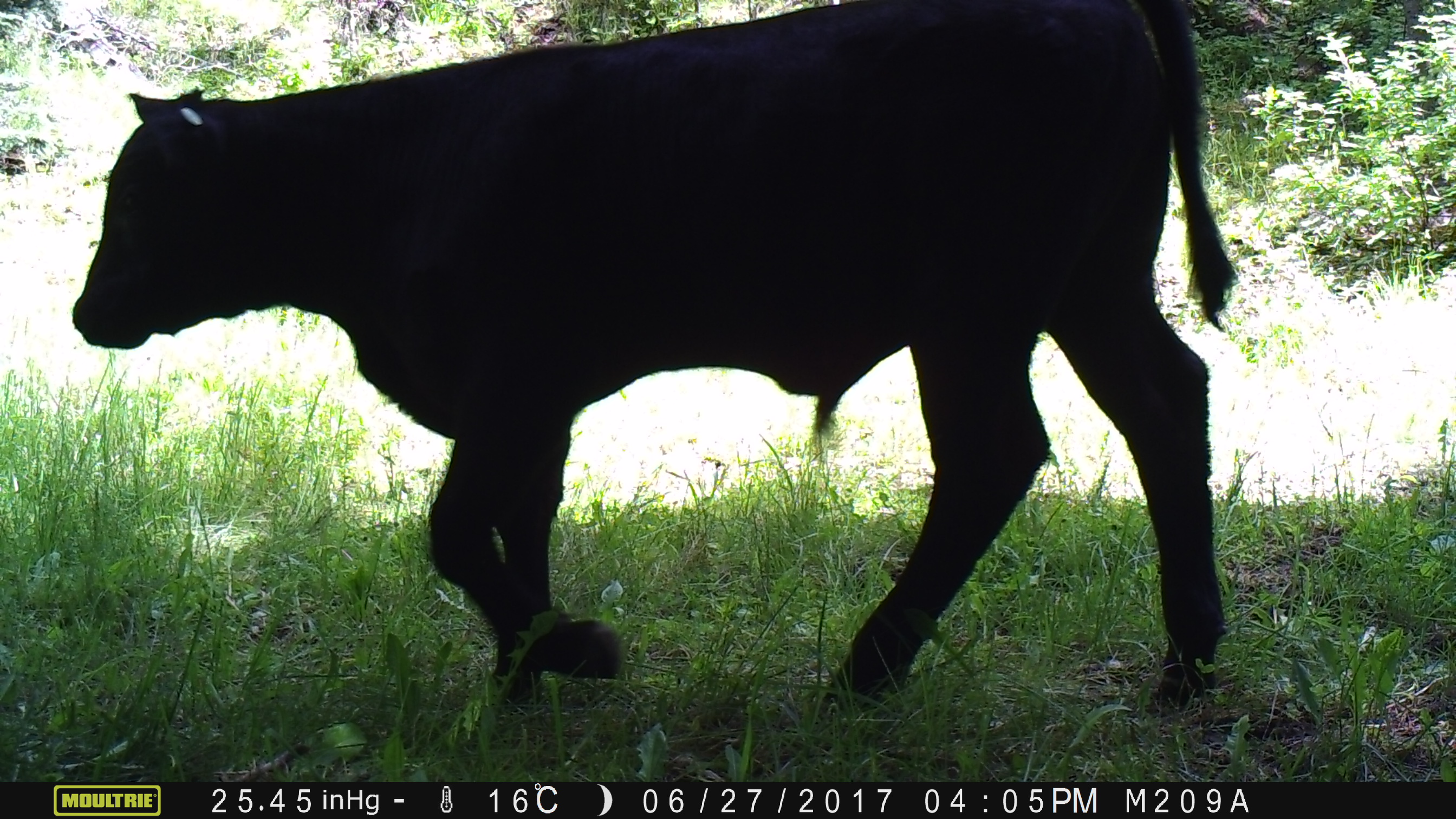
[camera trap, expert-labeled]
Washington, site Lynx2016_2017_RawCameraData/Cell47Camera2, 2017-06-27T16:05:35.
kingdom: Animalia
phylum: Chordata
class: Mammalia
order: Artiodactyla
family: Bovidae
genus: Bos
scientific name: Bos taurus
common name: domestic cattle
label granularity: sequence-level